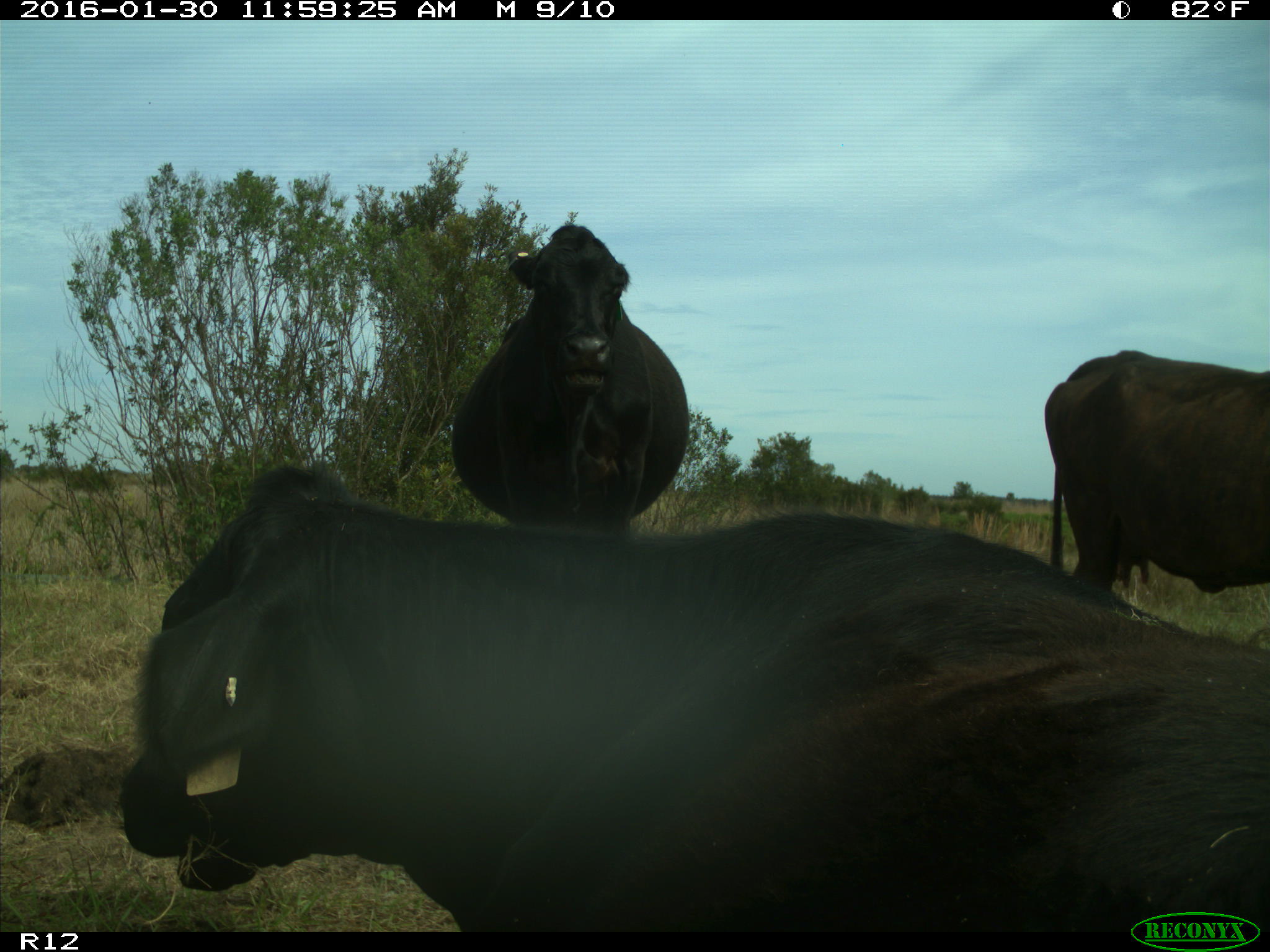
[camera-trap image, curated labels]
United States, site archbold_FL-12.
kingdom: Animalia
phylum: Chordata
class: Mammalia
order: Artiodactyla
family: Bovidae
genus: Bos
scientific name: Bos taurus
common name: domestic cow